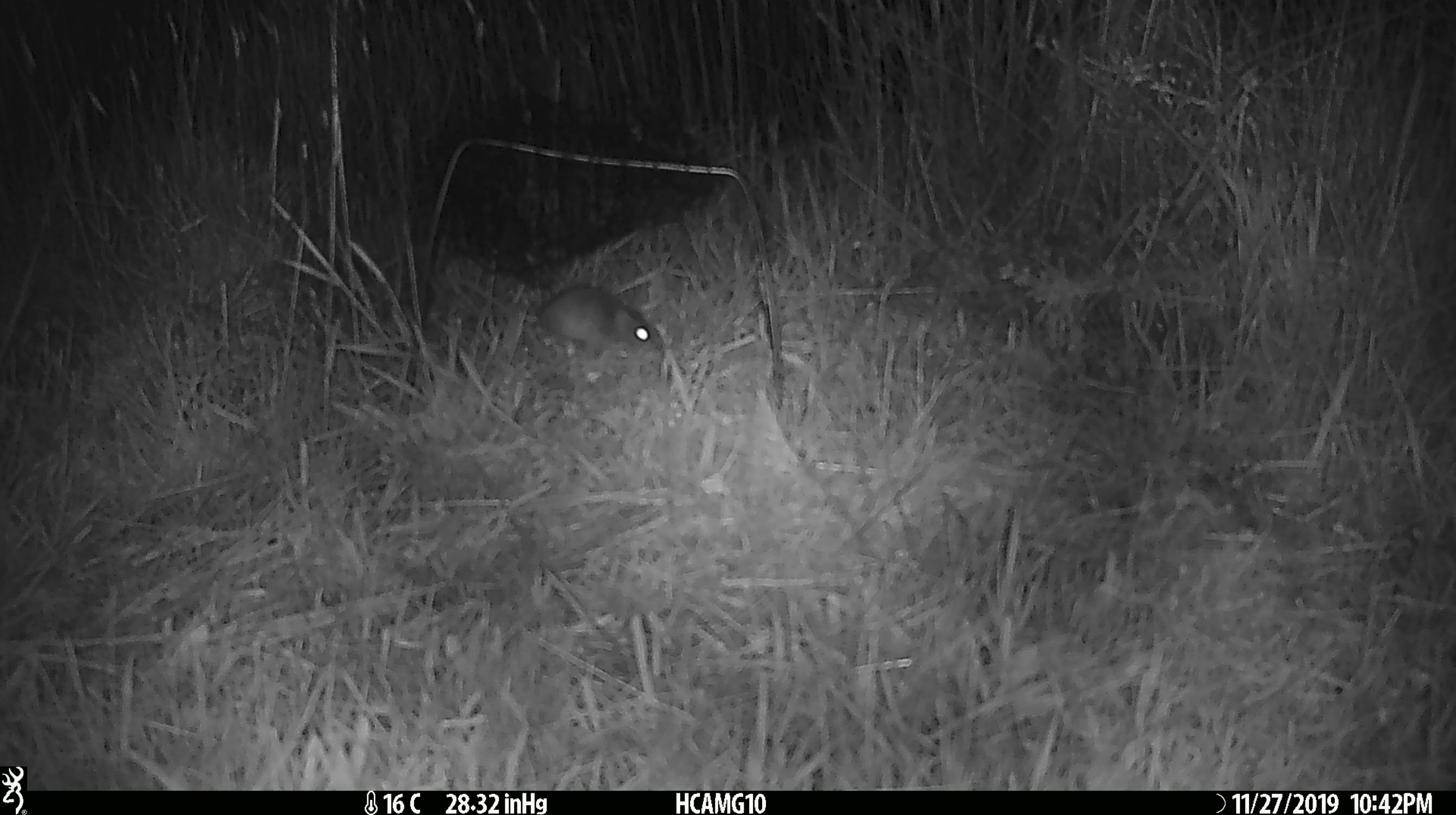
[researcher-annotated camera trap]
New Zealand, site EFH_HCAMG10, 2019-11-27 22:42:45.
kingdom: Animalia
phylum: Chordata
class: Mammalia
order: Rodentia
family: Muridae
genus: Mus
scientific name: Mus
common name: mouse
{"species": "mouse (Mus)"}